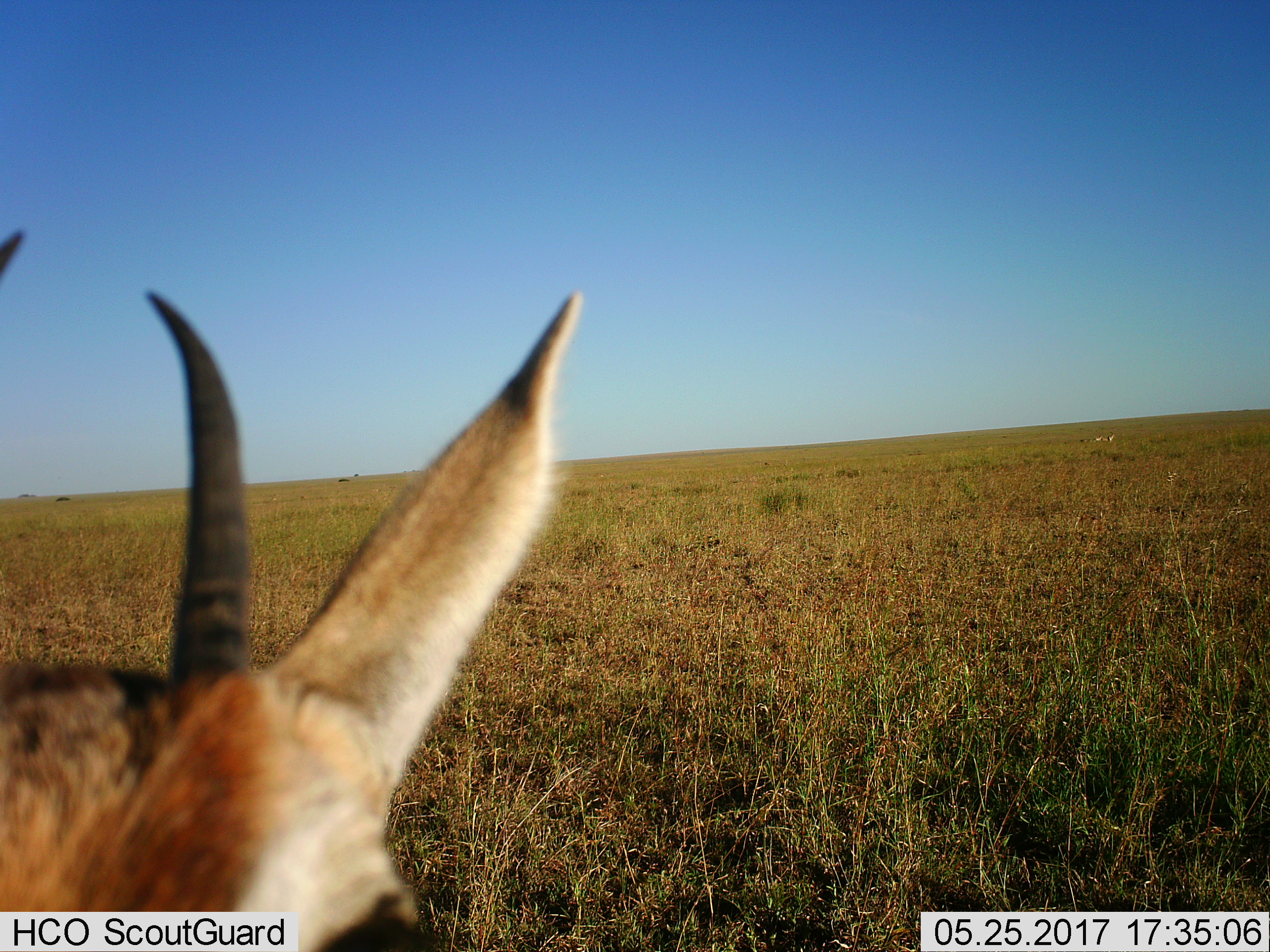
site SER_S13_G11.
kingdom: Animalia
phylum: Chordata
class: Mammalia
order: Artiodactyla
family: Bovidae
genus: Eudorcas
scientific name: Eudorcas thomsonii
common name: thomson's gazelle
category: gazellethomsons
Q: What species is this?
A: Gazellethomsons (thomson's gazelle) (Eudorcas thomsonii).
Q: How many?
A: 1.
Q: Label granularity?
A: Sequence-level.